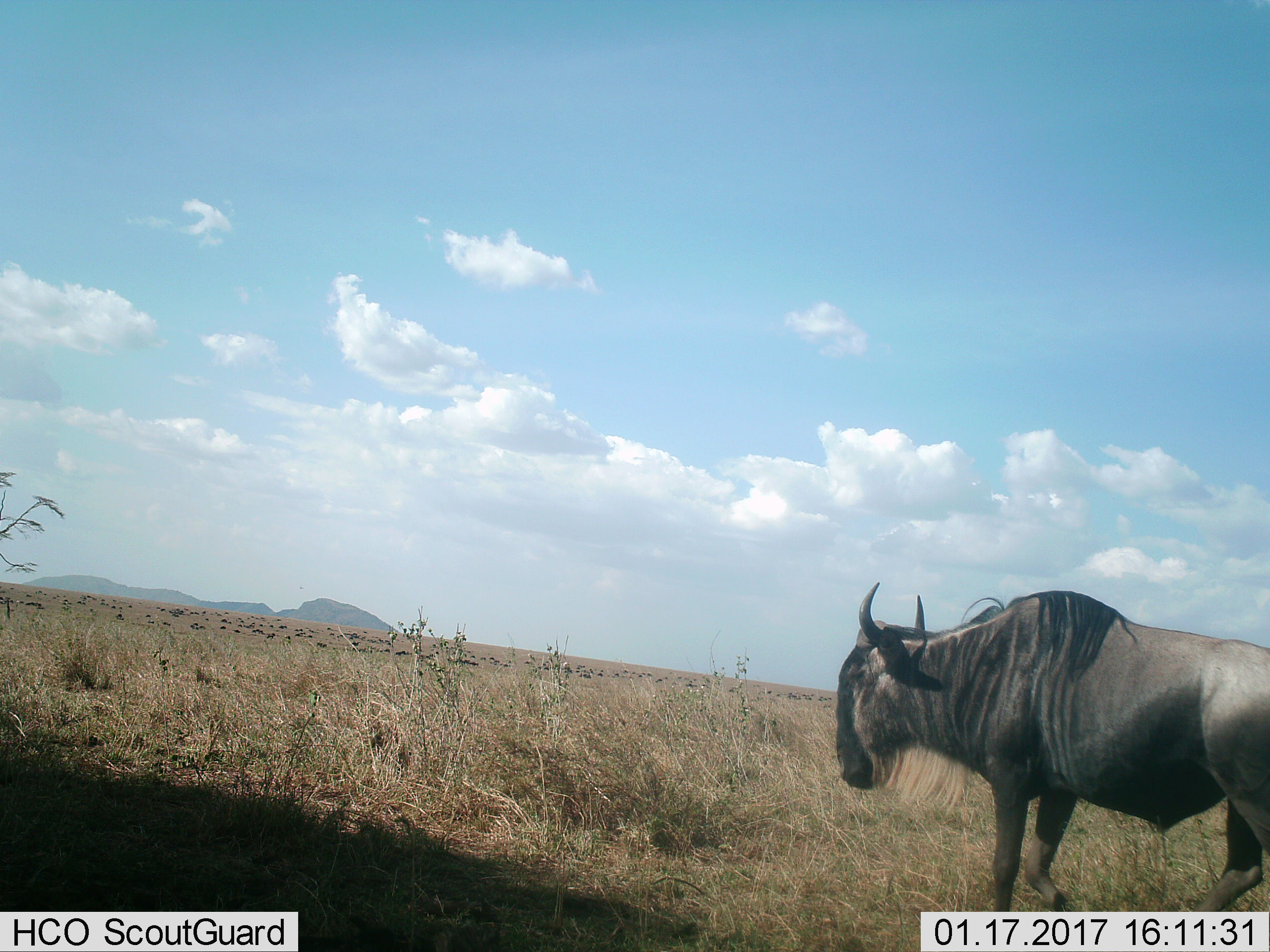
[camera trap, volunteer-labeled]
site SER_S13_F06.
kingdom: Animalia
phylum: Chordata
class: Mammalia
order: Artiodactyla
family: Bovidae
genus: Connochaetes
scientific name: Connochaetes taurinus taurinus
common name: blue wildebeest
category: wildebeestblue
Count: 1.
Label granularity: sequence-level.